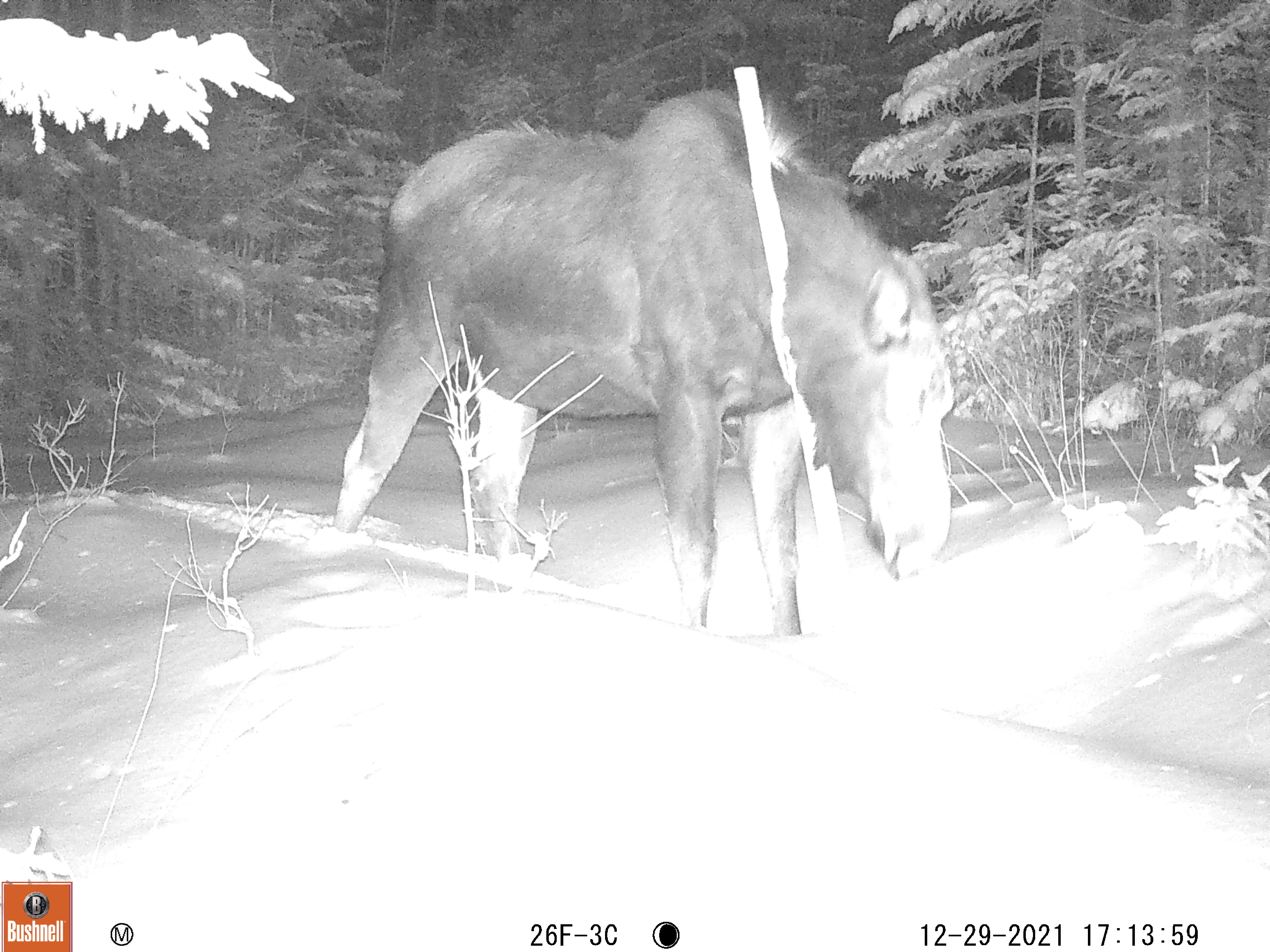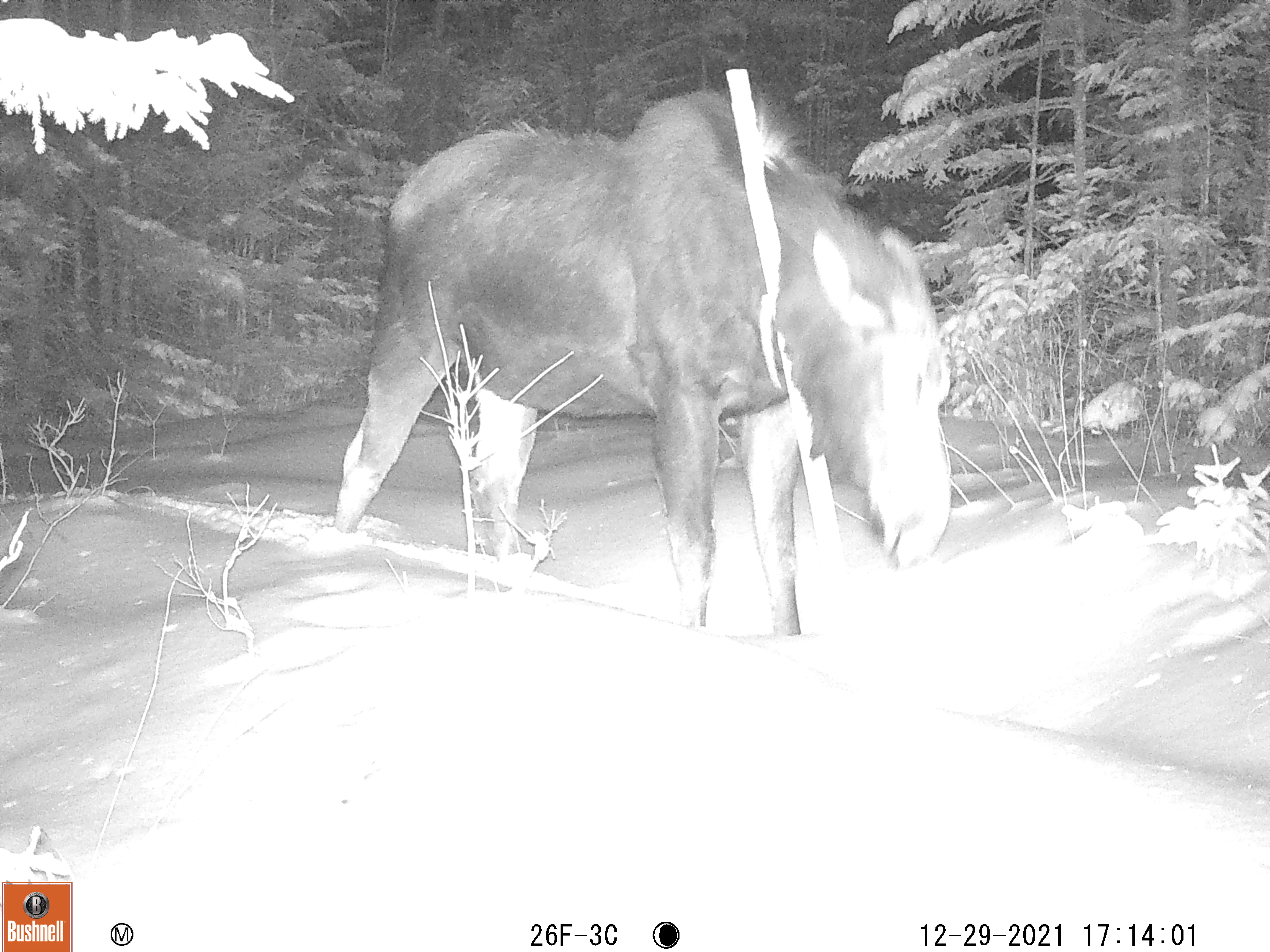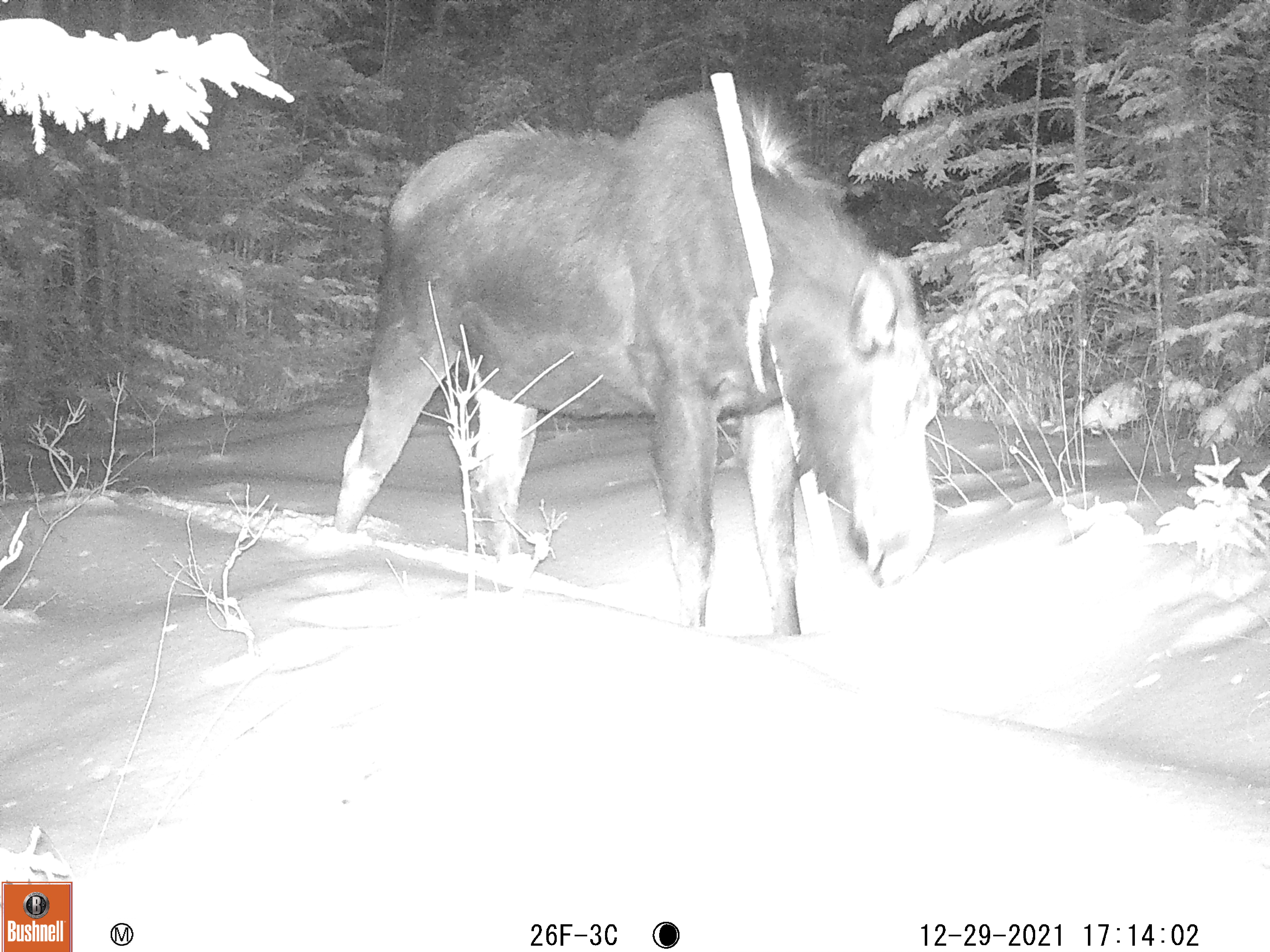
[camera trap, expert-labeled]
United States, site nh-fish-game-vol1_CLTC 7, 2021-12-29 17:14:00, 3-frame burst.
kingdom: Animalia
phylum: Chordata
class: Mammalia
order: Artiodactyla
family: Cervidae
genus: Alces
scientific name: Alces alces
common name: moose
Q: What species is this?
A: Moose (Alces alces).